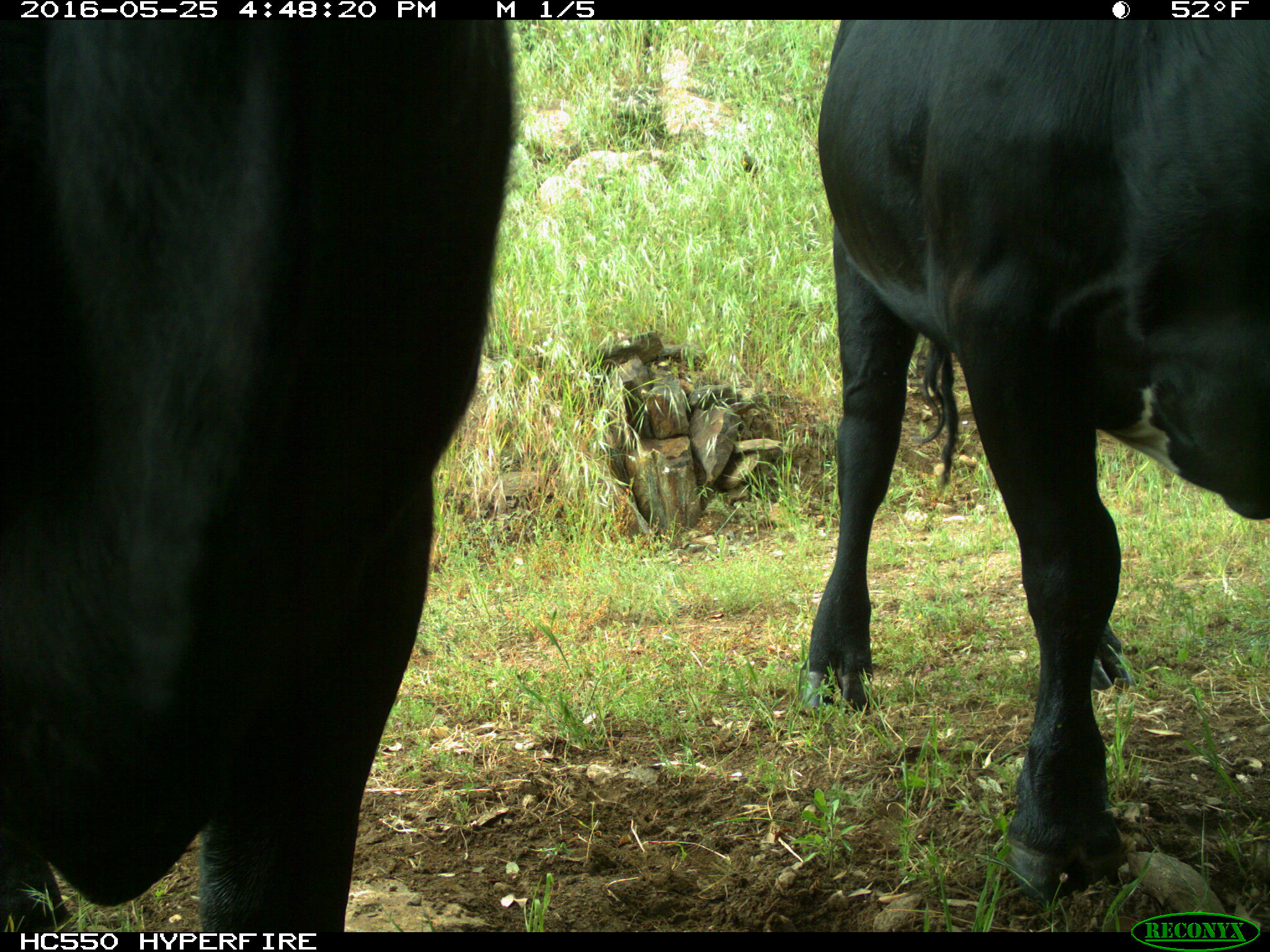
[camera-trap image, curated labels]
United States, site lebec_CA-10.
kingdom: Animalia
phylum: Chordata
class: Mammalia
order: Artiodactyla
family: Bovidae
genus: Bos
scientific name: Bos taurus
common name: domestic cow